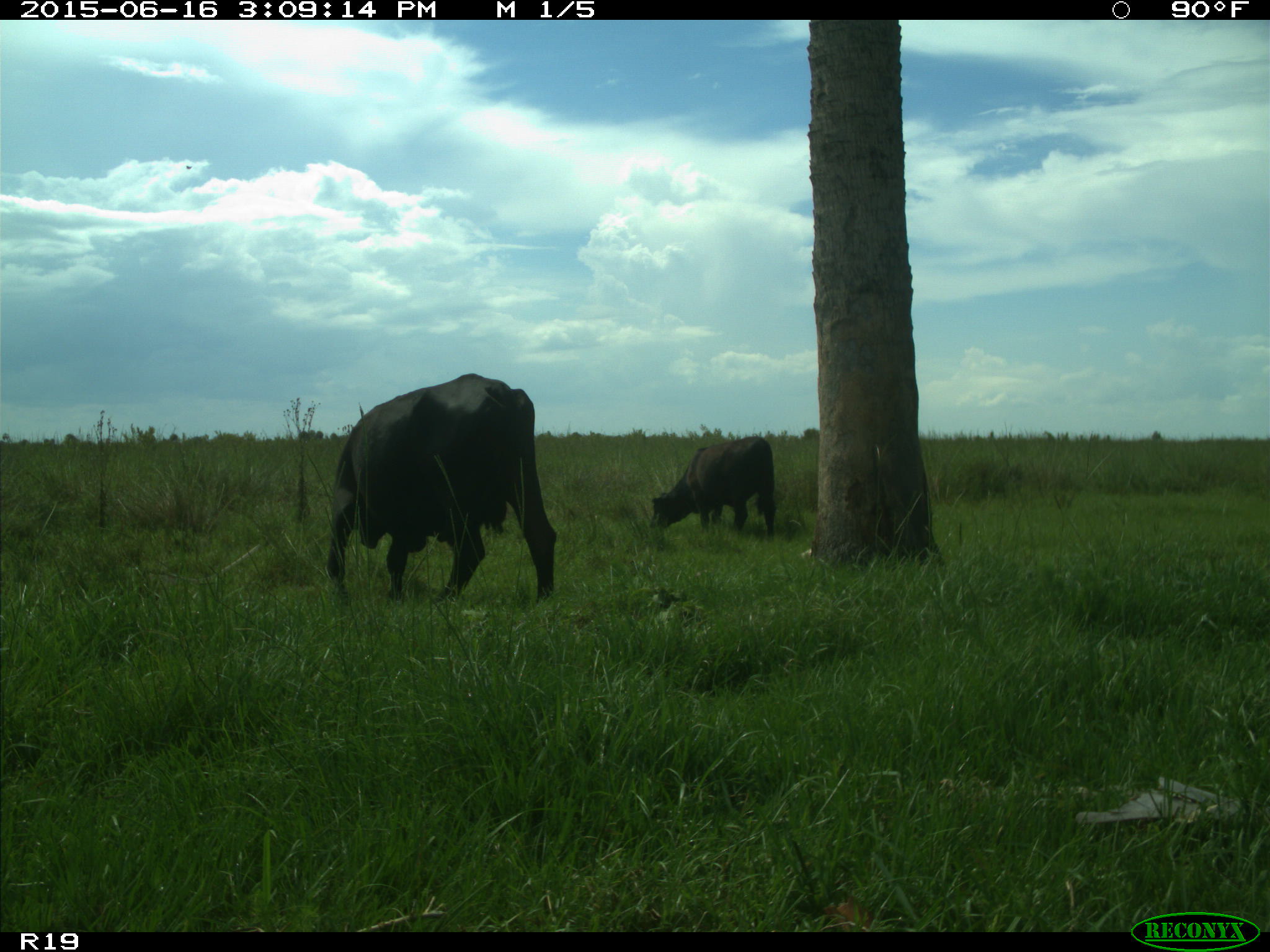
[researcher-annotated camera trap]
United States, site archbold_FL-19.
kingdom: Animalia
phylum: Chordata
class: Mammalia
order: Artiodactyla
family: Bovidae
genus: Bos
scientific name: Bos taurus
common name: domestic cow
Bos taurus (domestic cow).